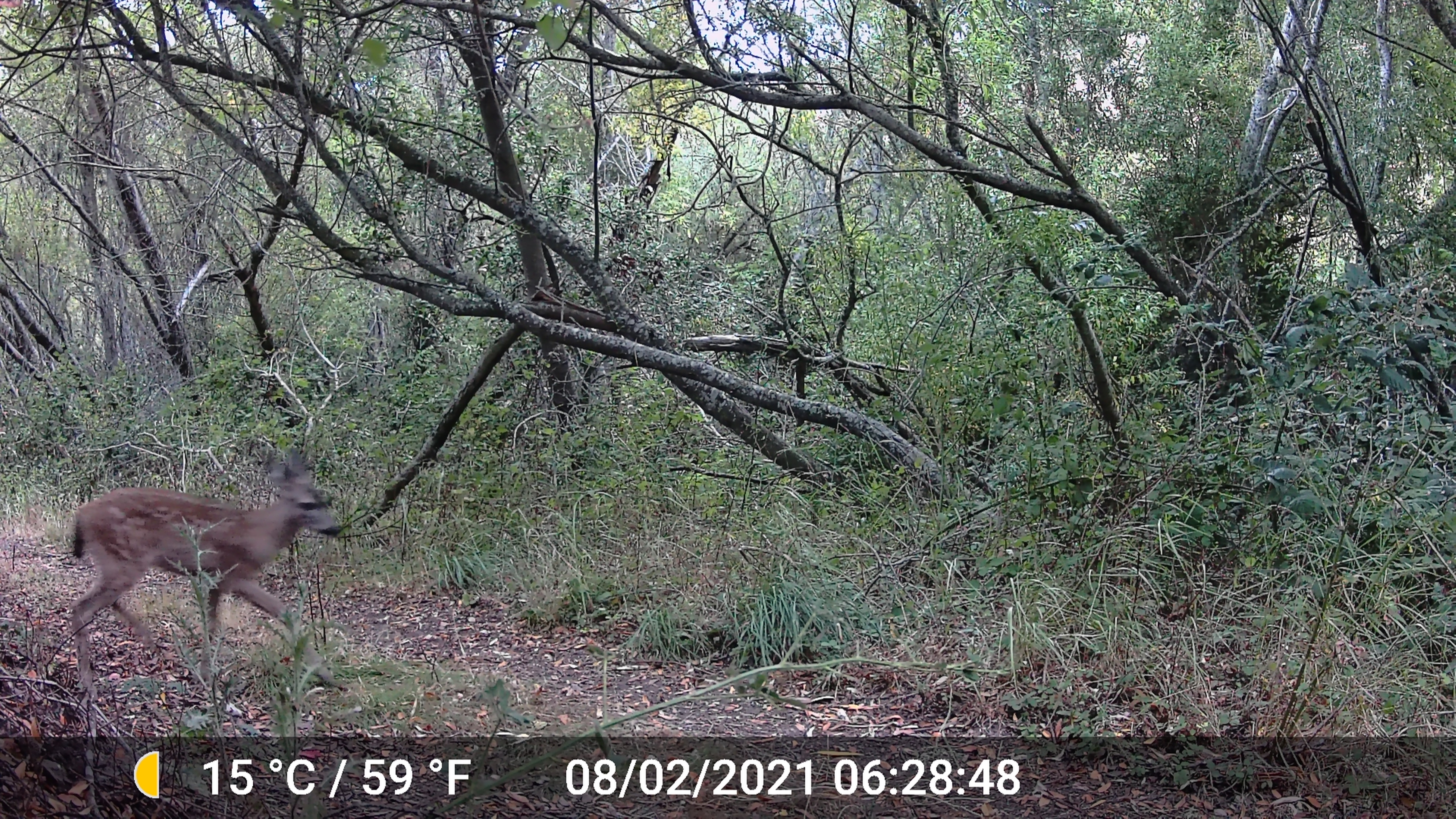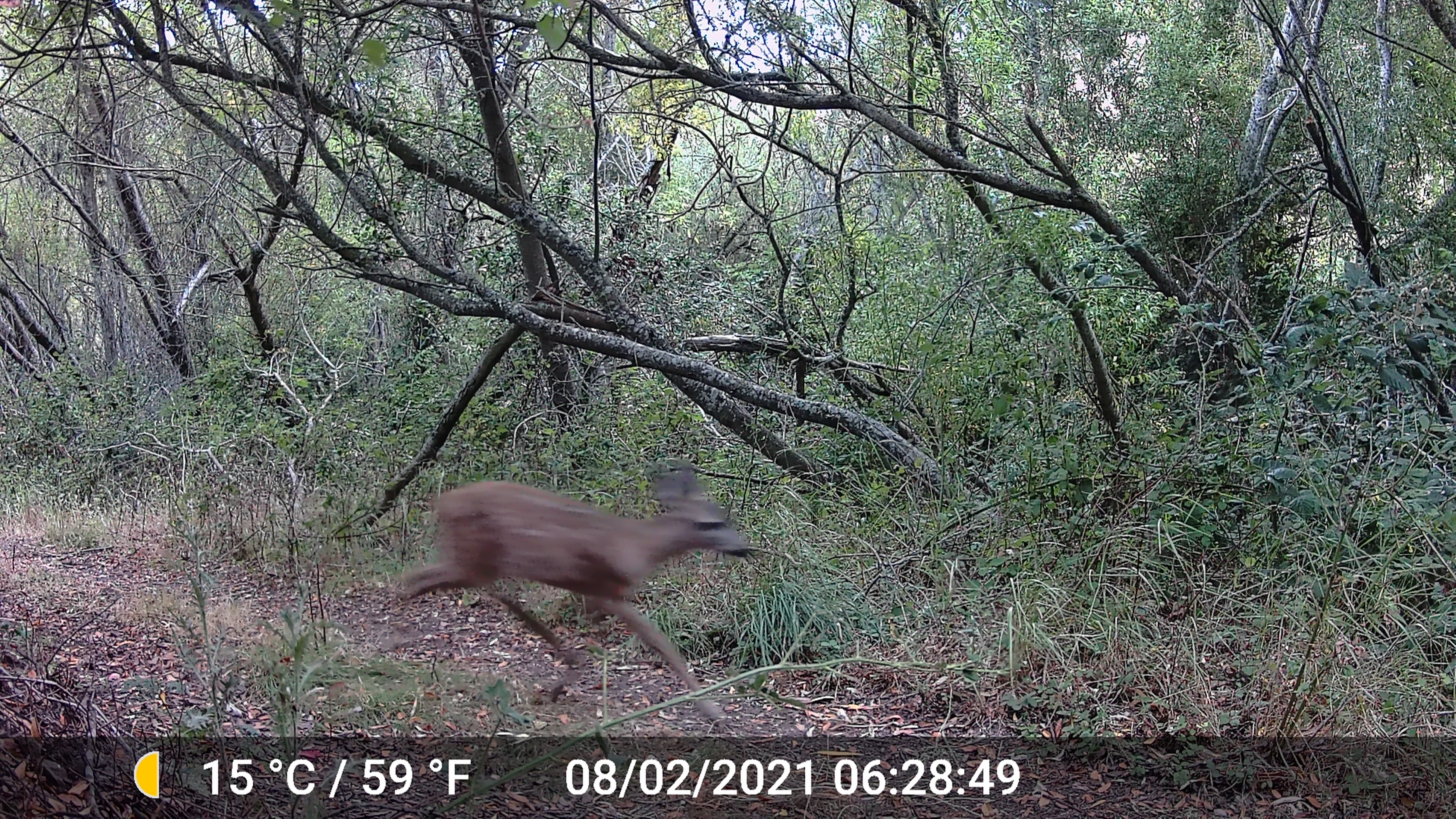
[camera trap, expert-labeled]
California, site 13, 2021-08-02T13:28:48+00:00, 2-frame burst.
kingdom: Animalia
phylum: Chordata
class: Mammalia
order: Artiodactyla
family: Cervidae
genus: Odocoileus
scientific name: Odocoileus hemionus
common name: mule deer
Mule deer (Odocoileus hemionus).